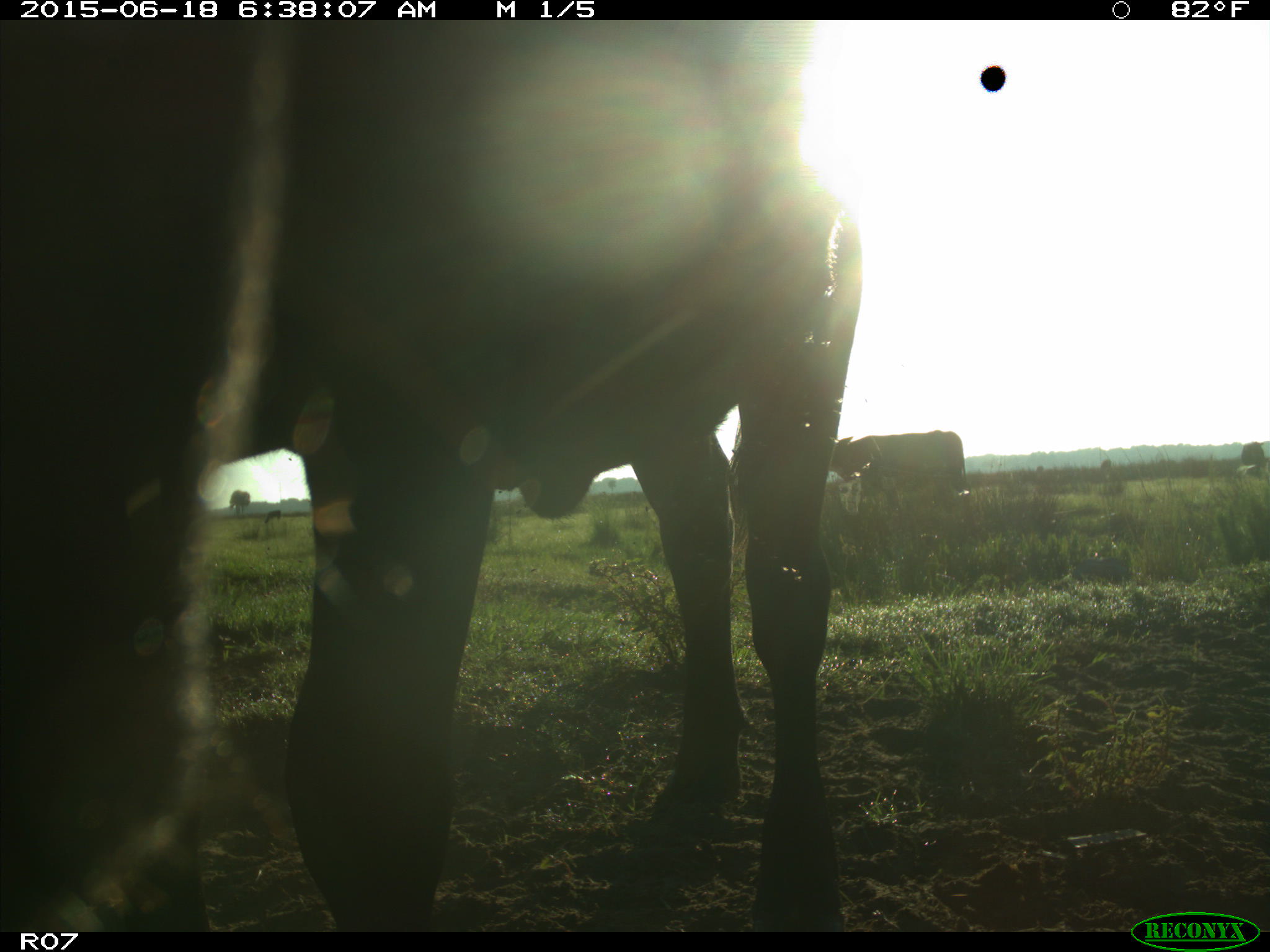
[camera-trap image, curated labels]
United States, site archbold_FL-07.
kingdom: Animalia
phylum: Chordata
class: Mammalia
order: Artiodactyla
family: Bovidae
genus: Bos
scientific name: Bos taurus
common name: domestic cow